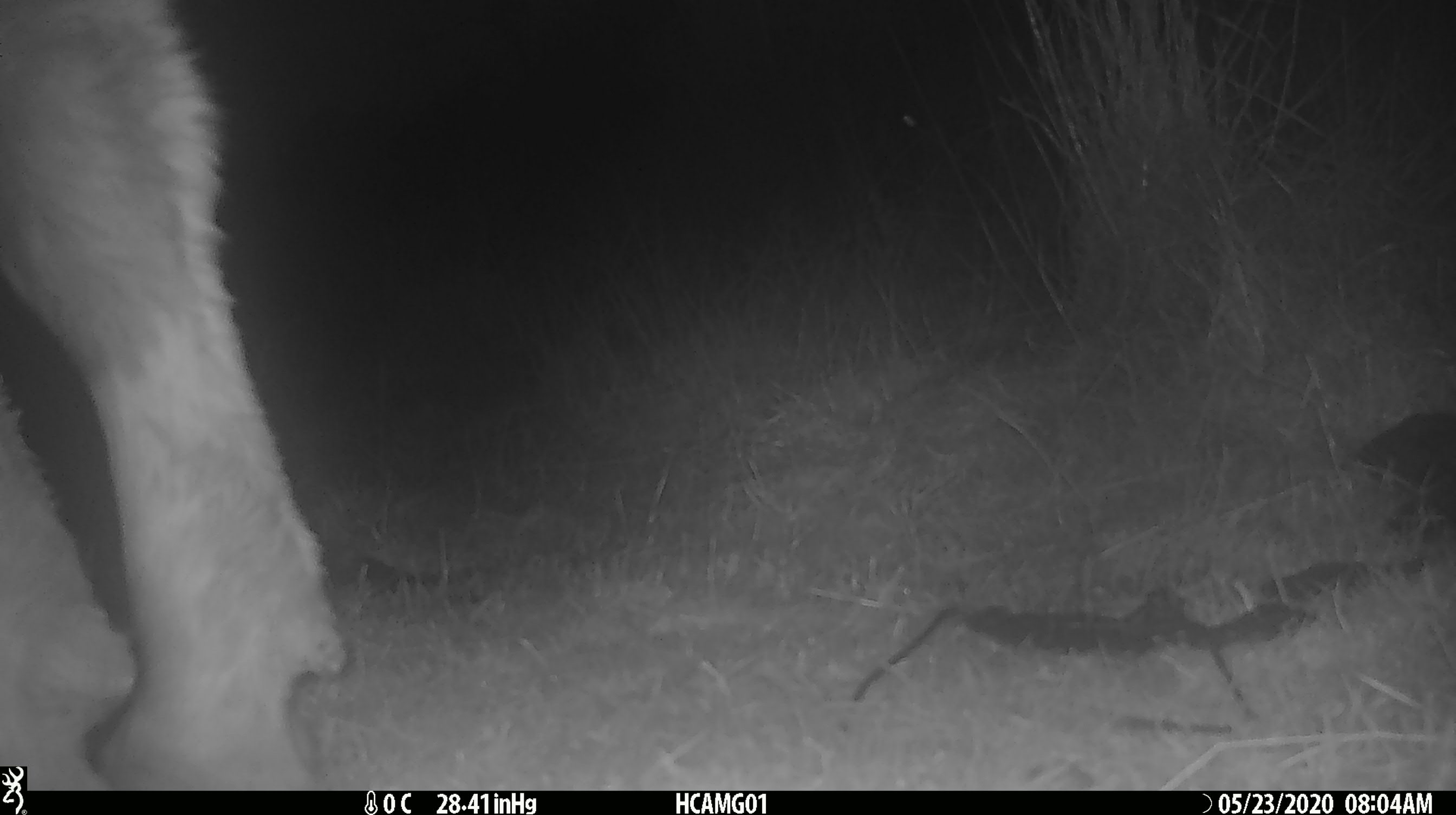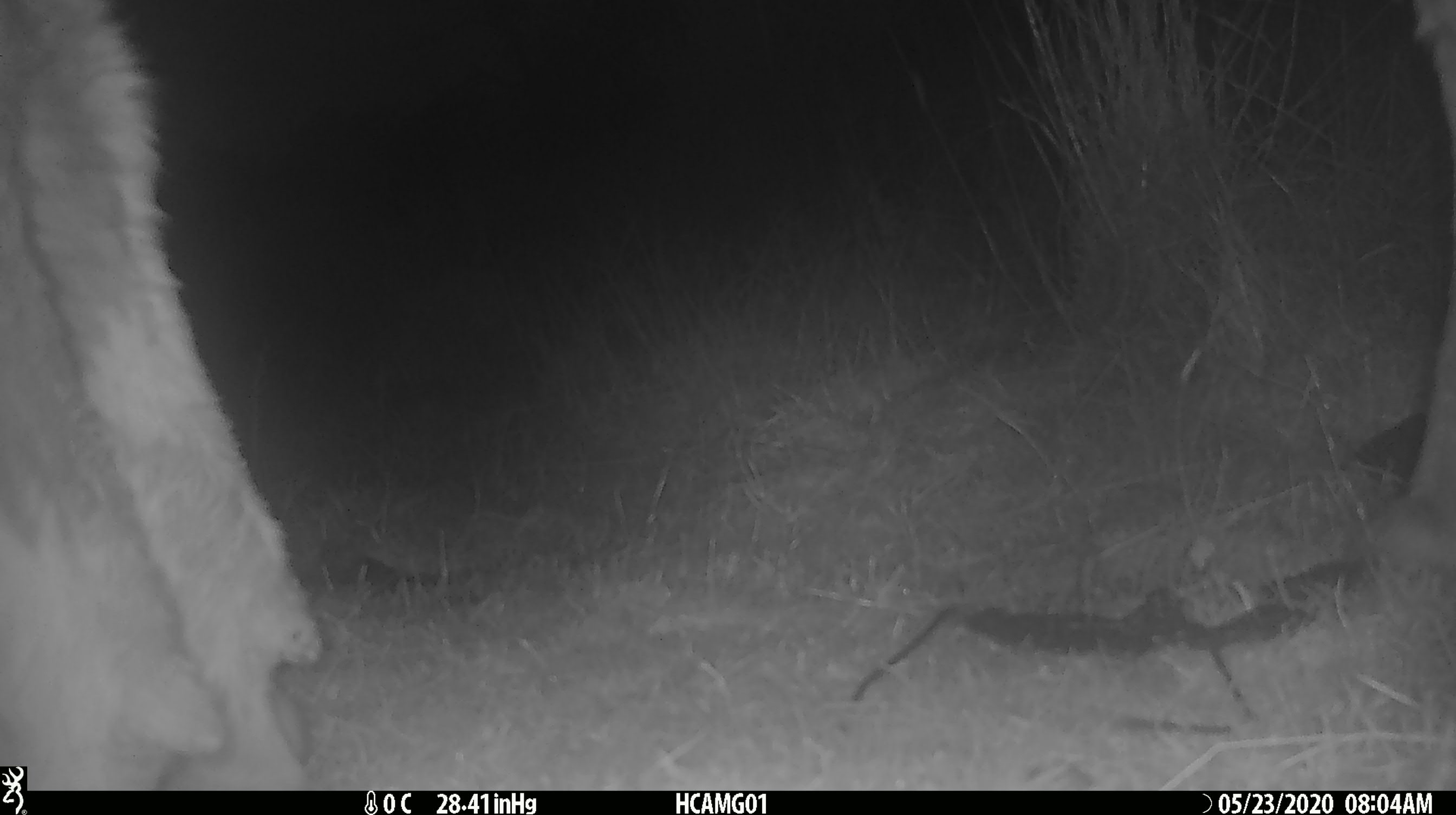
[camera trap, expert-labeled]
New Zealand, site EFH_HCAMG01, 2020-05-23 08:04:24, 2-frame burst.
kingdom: Animalia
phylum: Chordata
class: Mammalia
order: Artiodactyla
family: Bovidae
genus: Bos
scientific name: Bos taurus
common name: domestic cow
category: cow